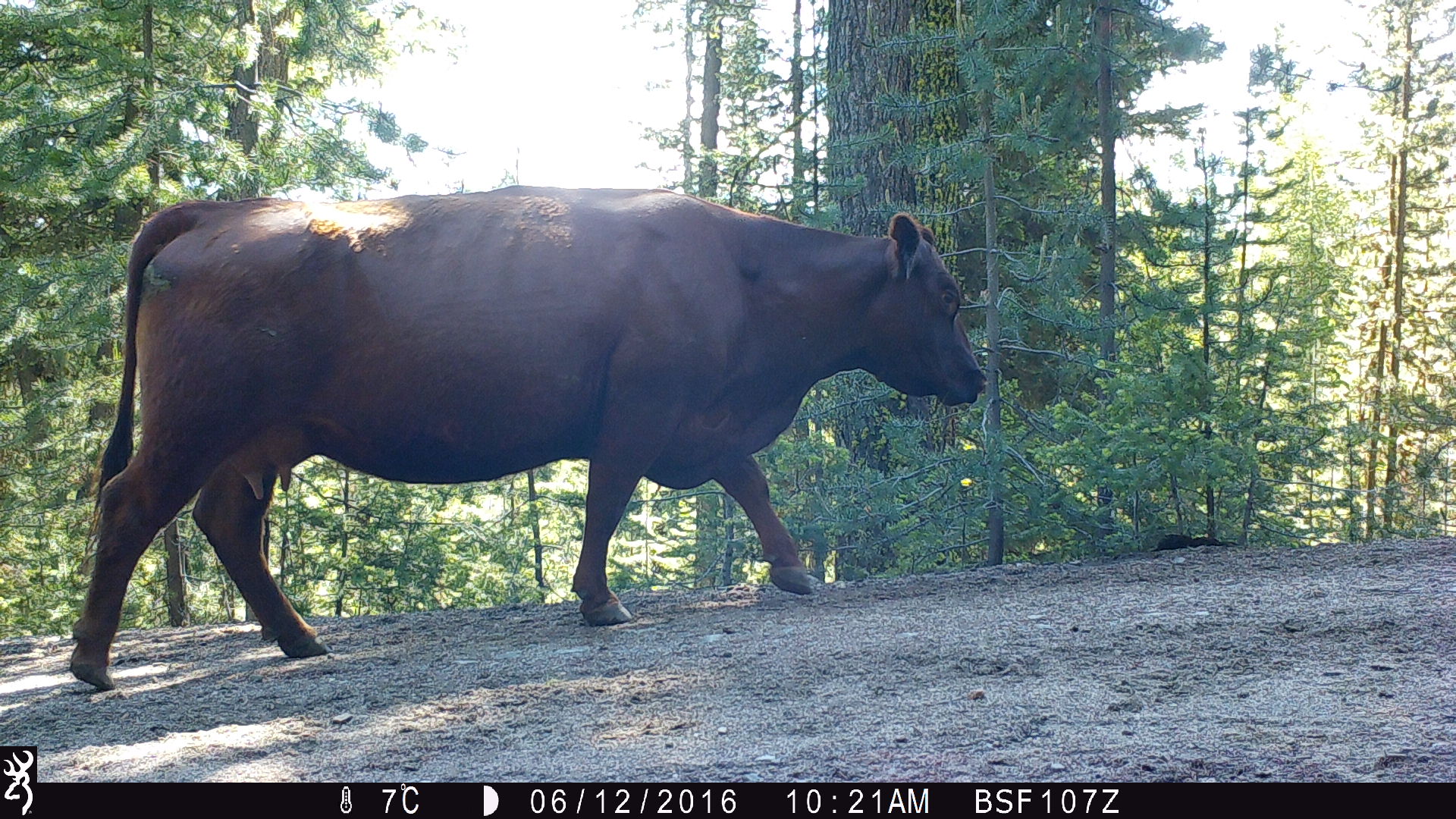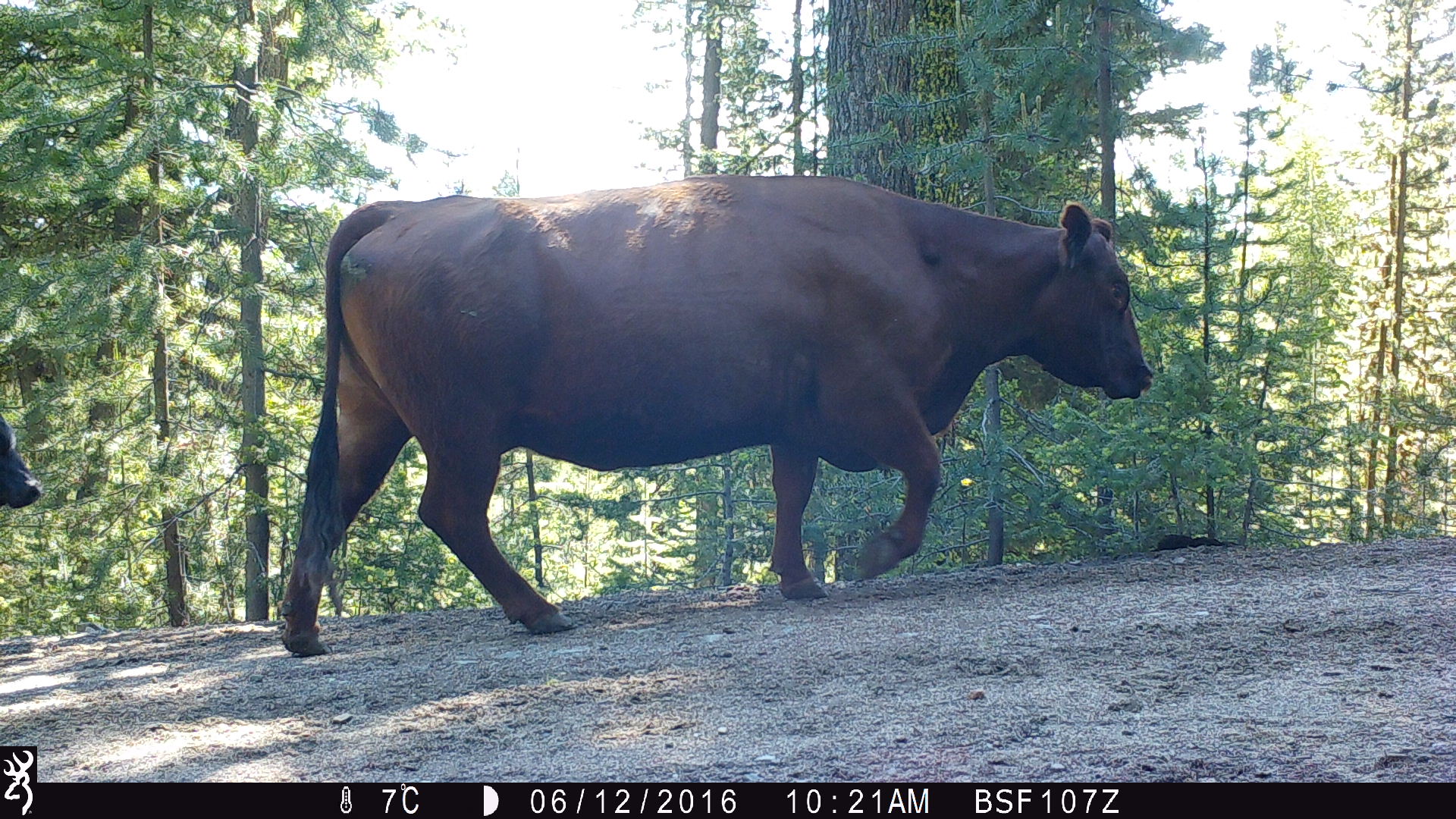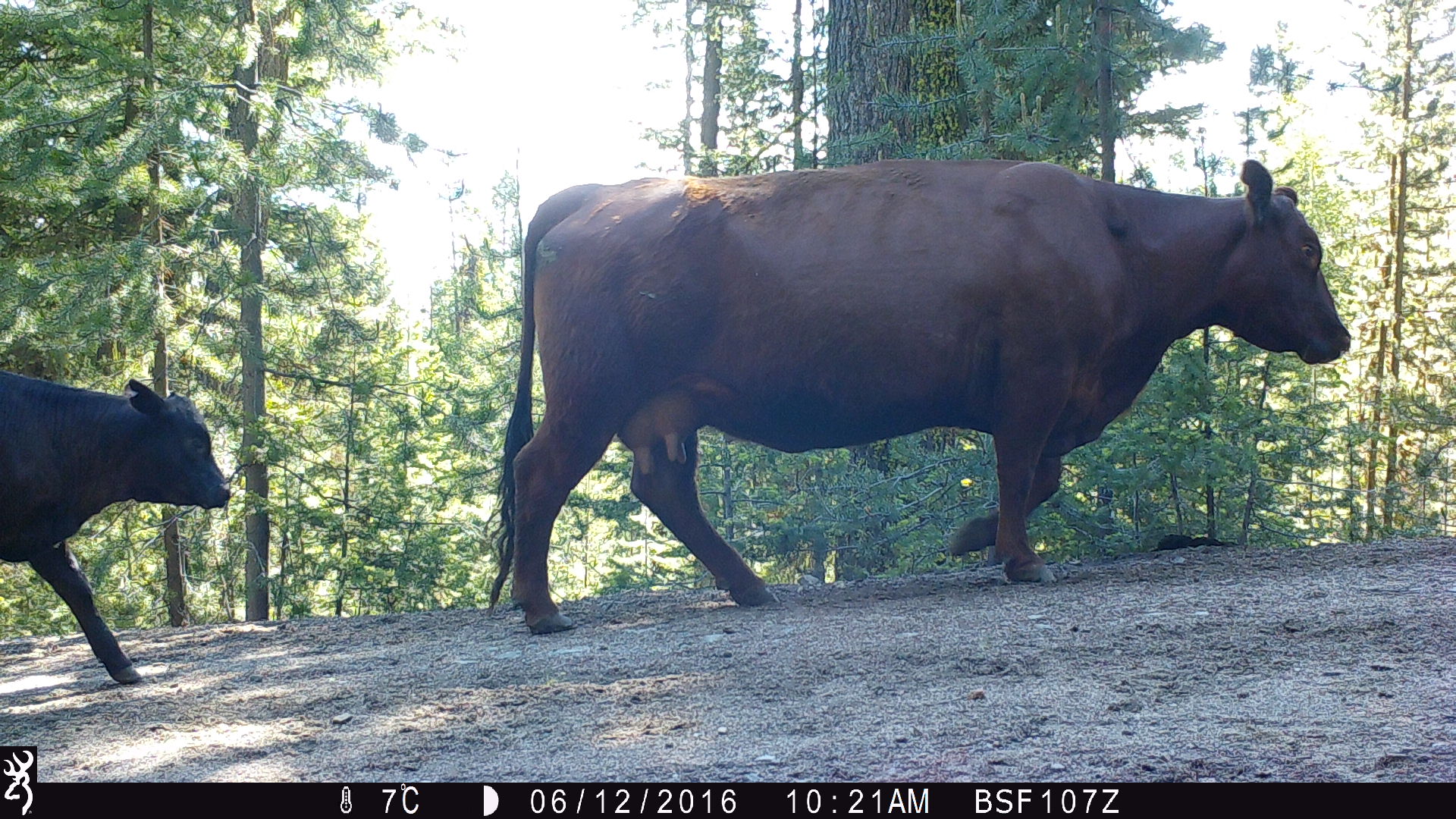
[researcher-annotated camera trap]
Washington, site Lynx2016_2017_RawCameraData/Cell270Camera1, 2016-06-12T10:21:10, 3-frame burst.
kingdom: Animalia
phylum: Chordata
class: Mammalia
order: Artiodactyla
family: Bovidae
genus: Bos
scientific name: Bos taurus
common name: domestic cattle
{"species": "domestic cattle (Bos taurus)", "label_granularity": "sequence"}